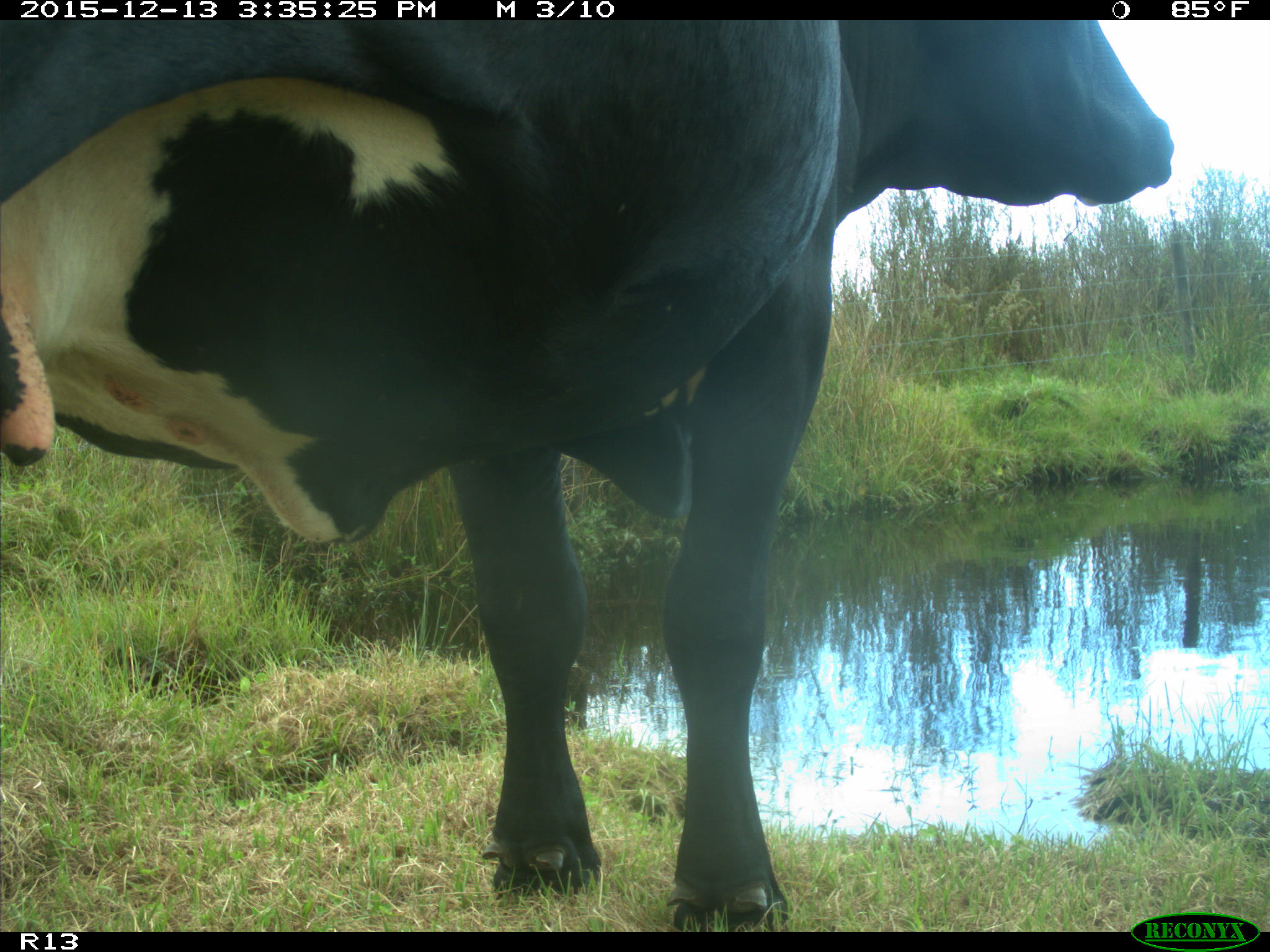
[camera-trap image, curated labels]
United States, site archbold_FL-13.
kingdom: Animalia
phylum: Chordata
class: Mammalia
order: Artiodactyla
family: Bovidae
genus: Bos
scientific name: Bos taurus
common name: domestic cow